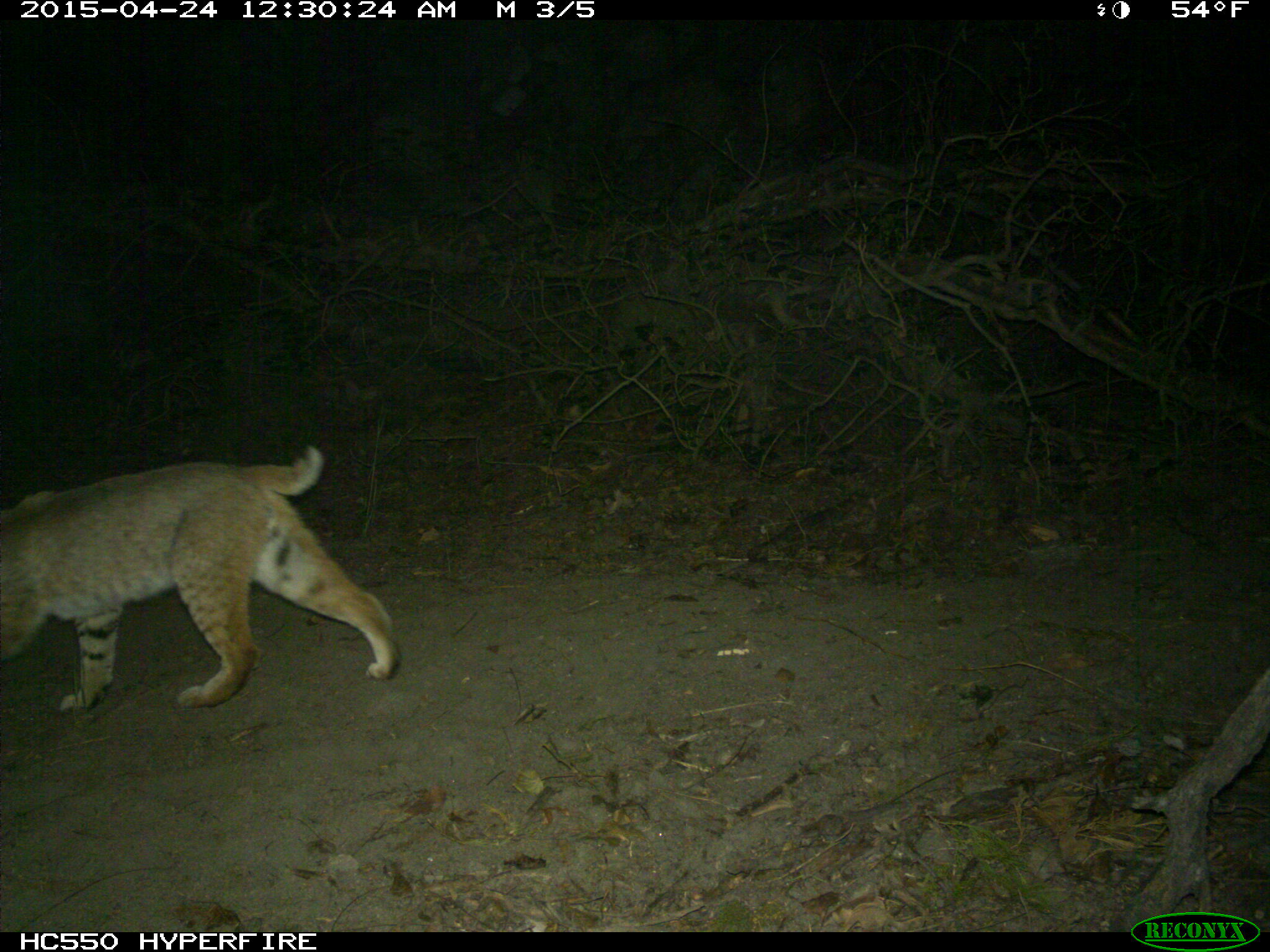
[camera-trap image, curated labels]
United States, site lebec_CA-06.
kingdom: Animalia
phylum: Chordata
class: Mammalia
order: Carnivora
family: Felidae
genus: Lynx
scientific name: Lynx rufus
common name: bobcat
Lynx rufus (bobcat).